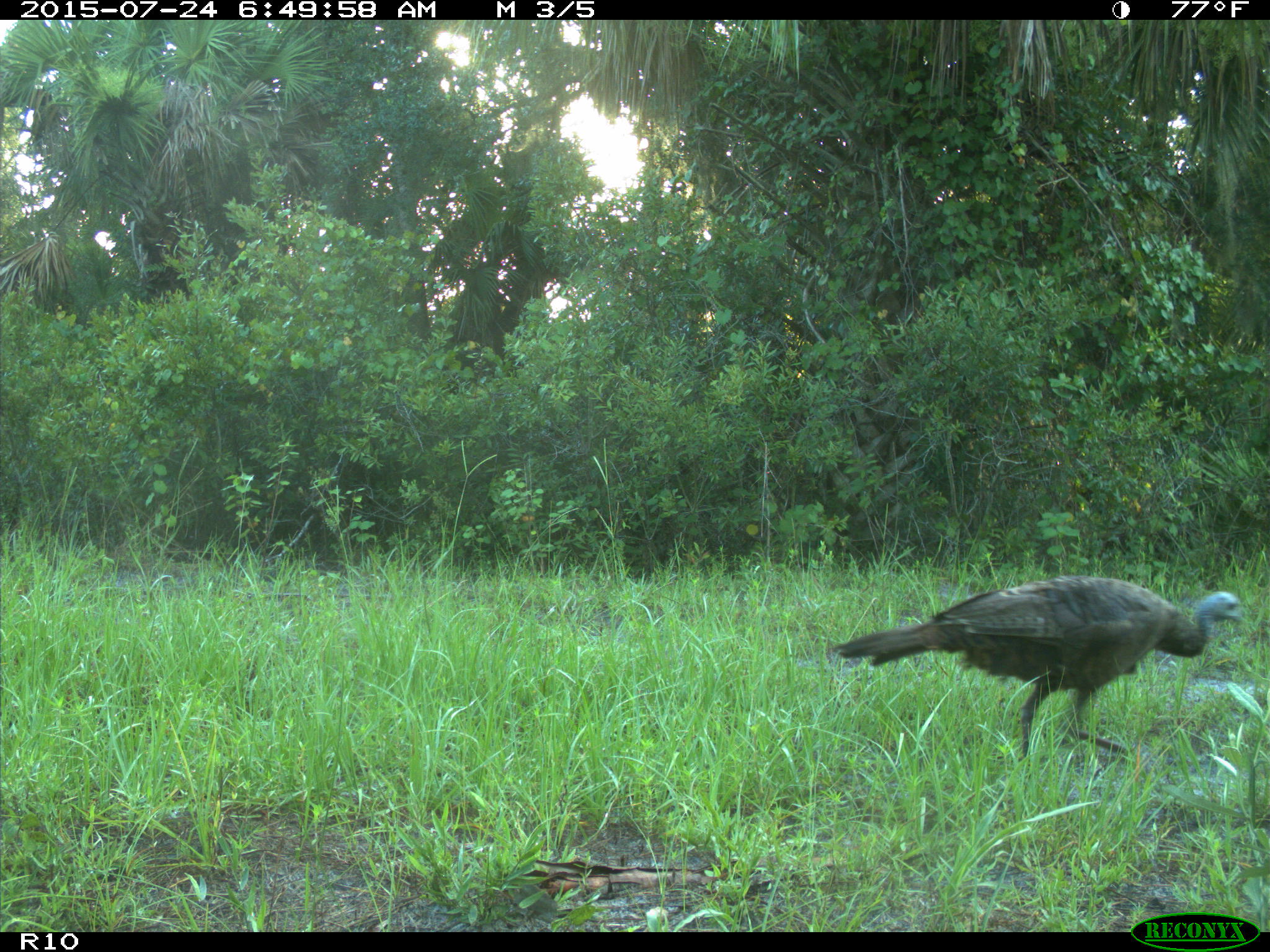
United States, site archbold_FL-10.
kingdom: Animalia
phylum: Chordata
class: Aves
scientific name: Aves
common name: birds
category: unidentified bird